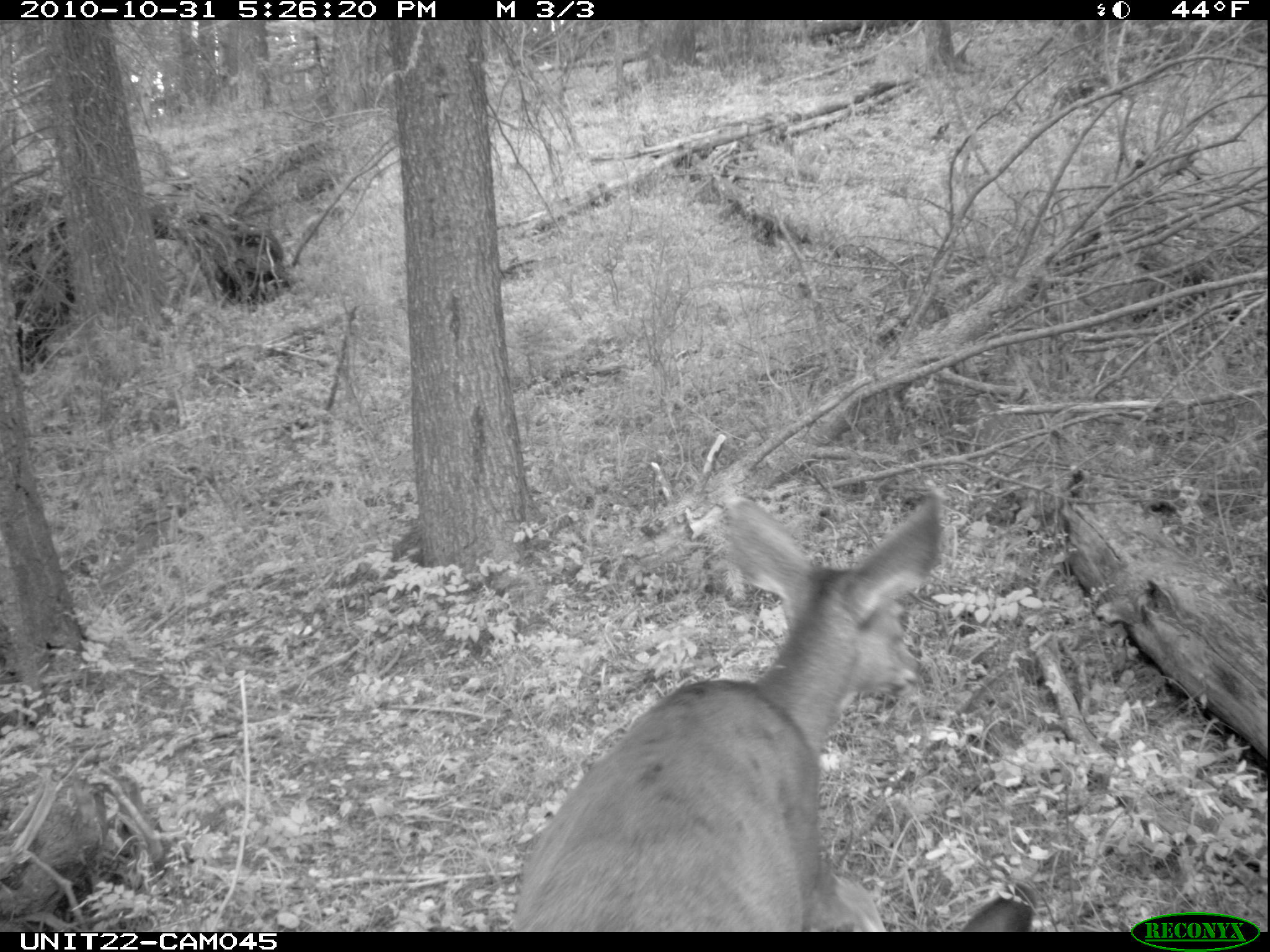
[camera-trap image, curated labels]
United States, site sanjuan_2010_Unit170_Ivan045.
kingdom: Animalia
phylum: Chordata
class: Mammalia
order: Artiodactyla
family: Cervidae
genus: Odocoileus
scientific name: Odocoileus hemionus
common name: mule deer